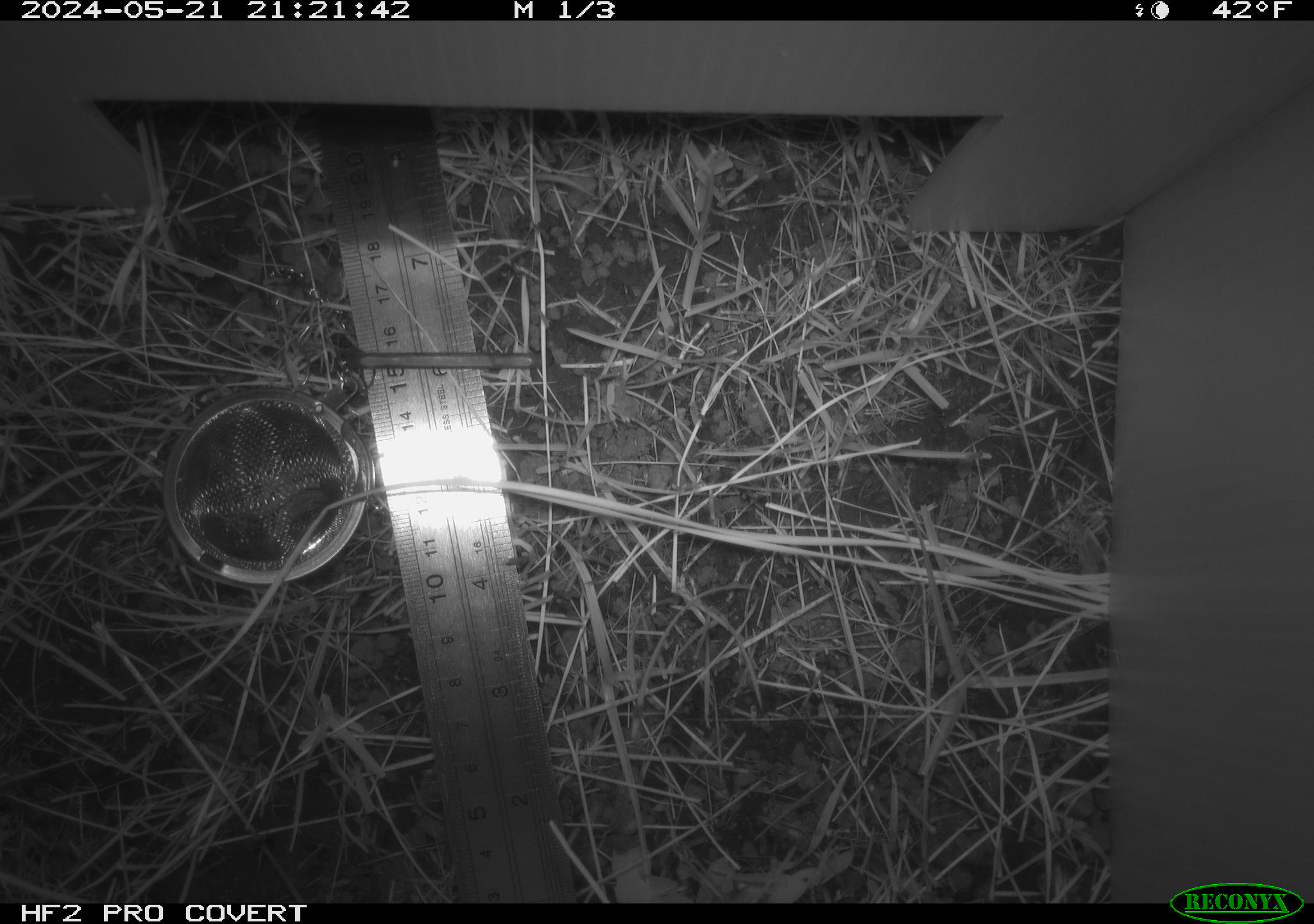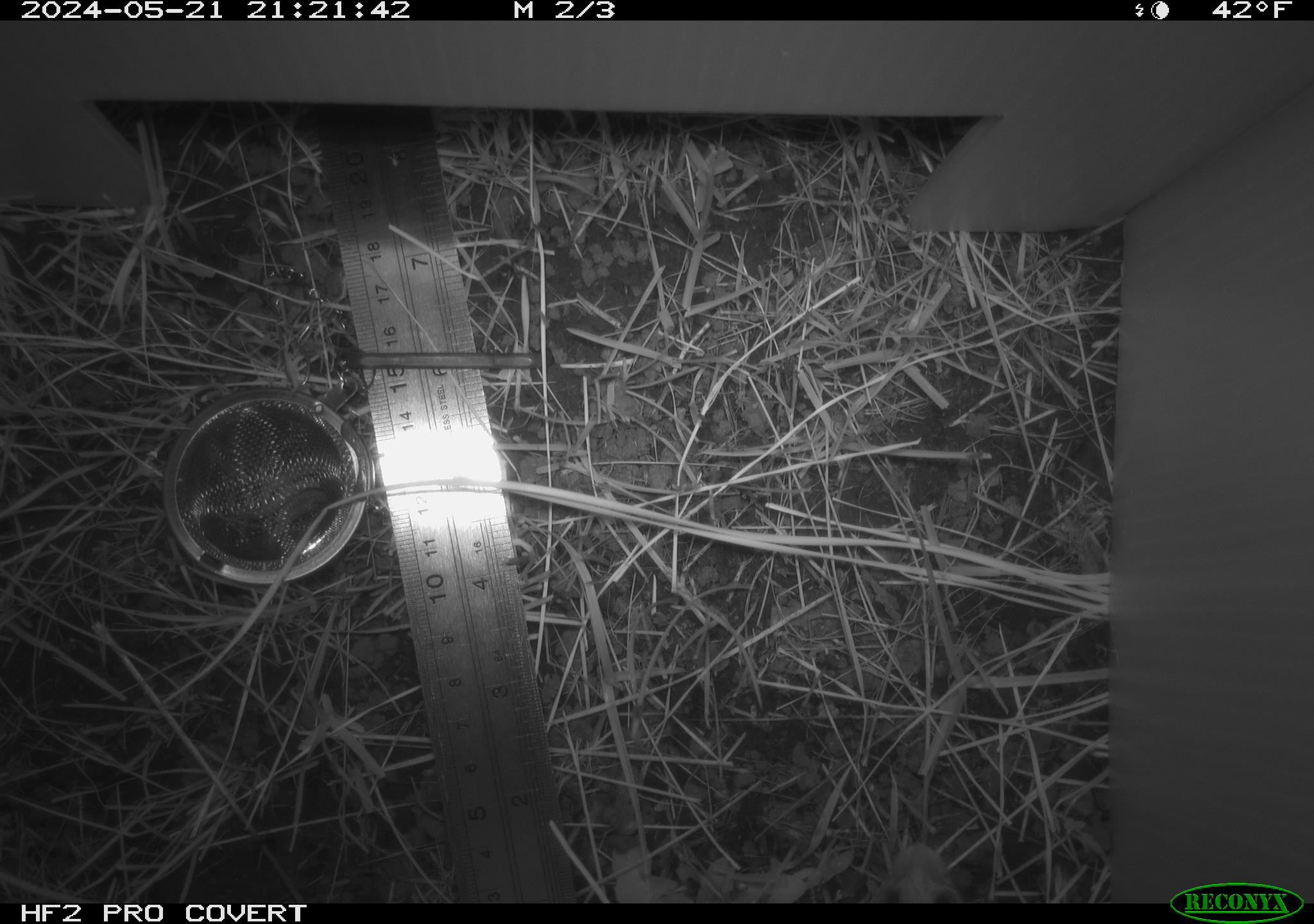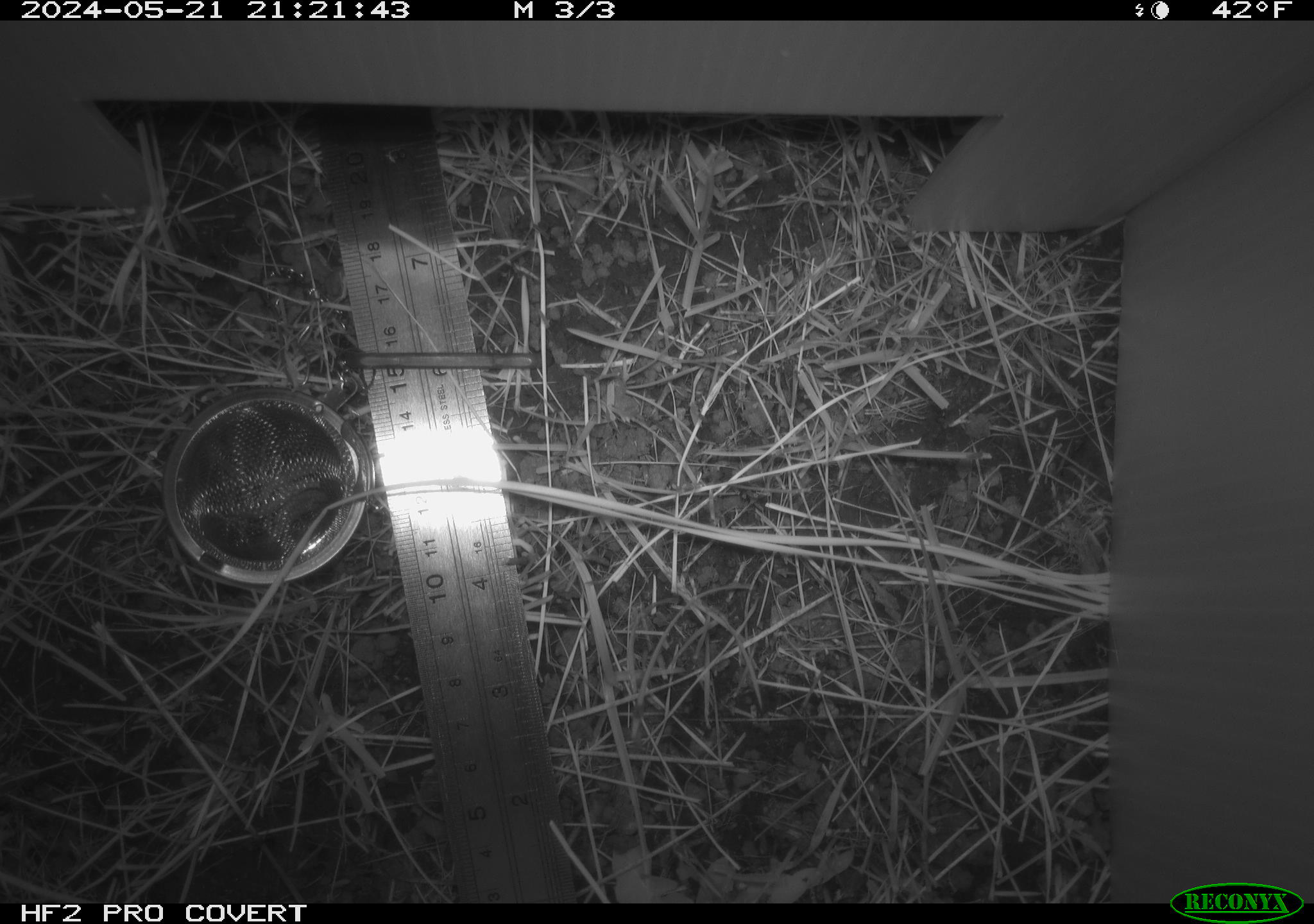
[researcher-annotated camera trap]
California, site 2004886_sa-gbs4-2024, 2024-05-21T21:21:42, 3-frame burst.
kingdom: Animalia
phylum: Chordata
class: Mammalia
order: Rodentia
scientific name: Rodentia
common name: mouse species